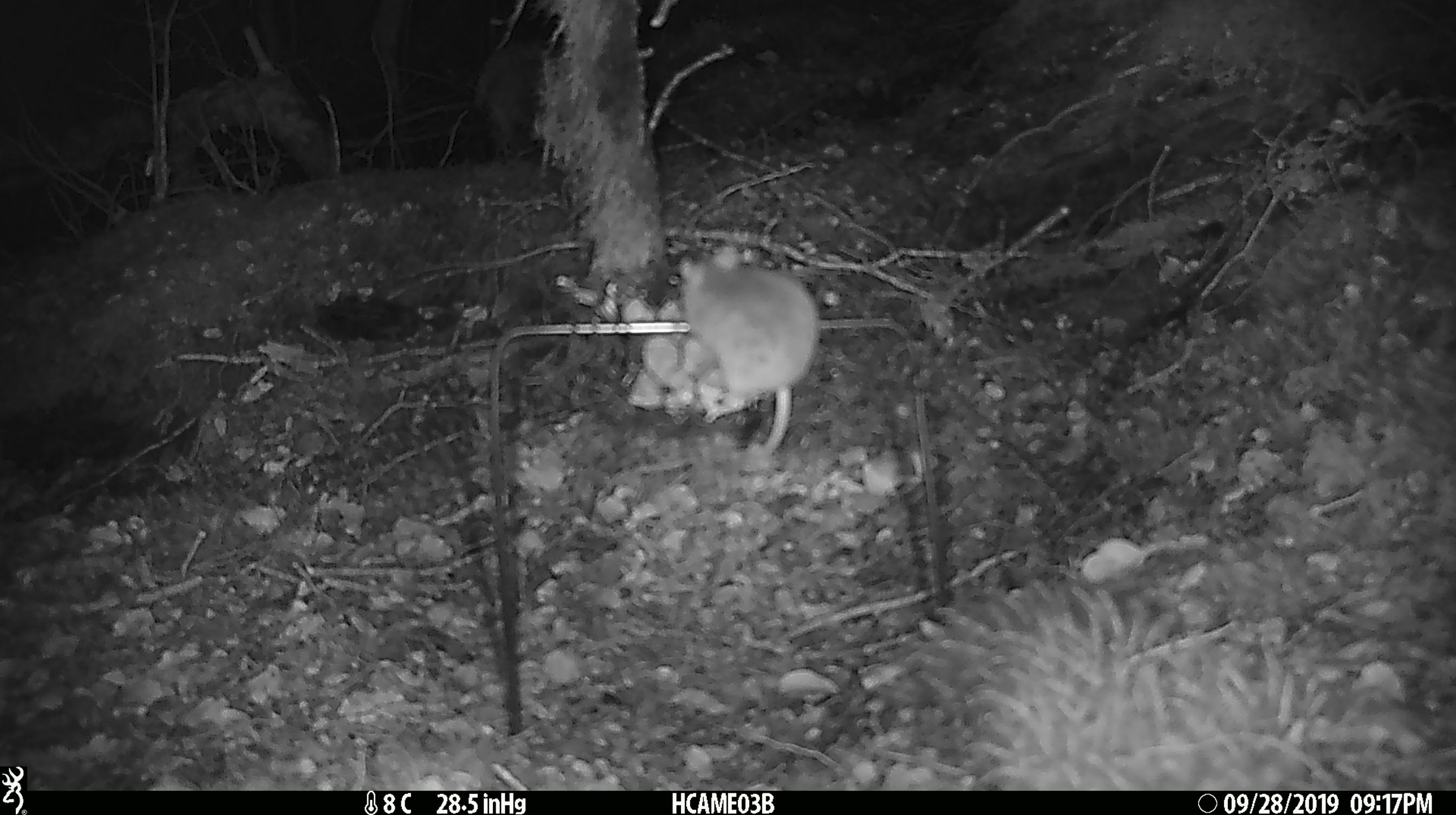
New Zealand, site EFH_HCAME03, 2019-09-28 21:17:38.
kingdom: Animalia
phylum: Chordata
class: Mammalia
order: Rodentia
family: Muridae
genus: Mus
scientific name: Mus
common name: mouse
Mouse (Mus).